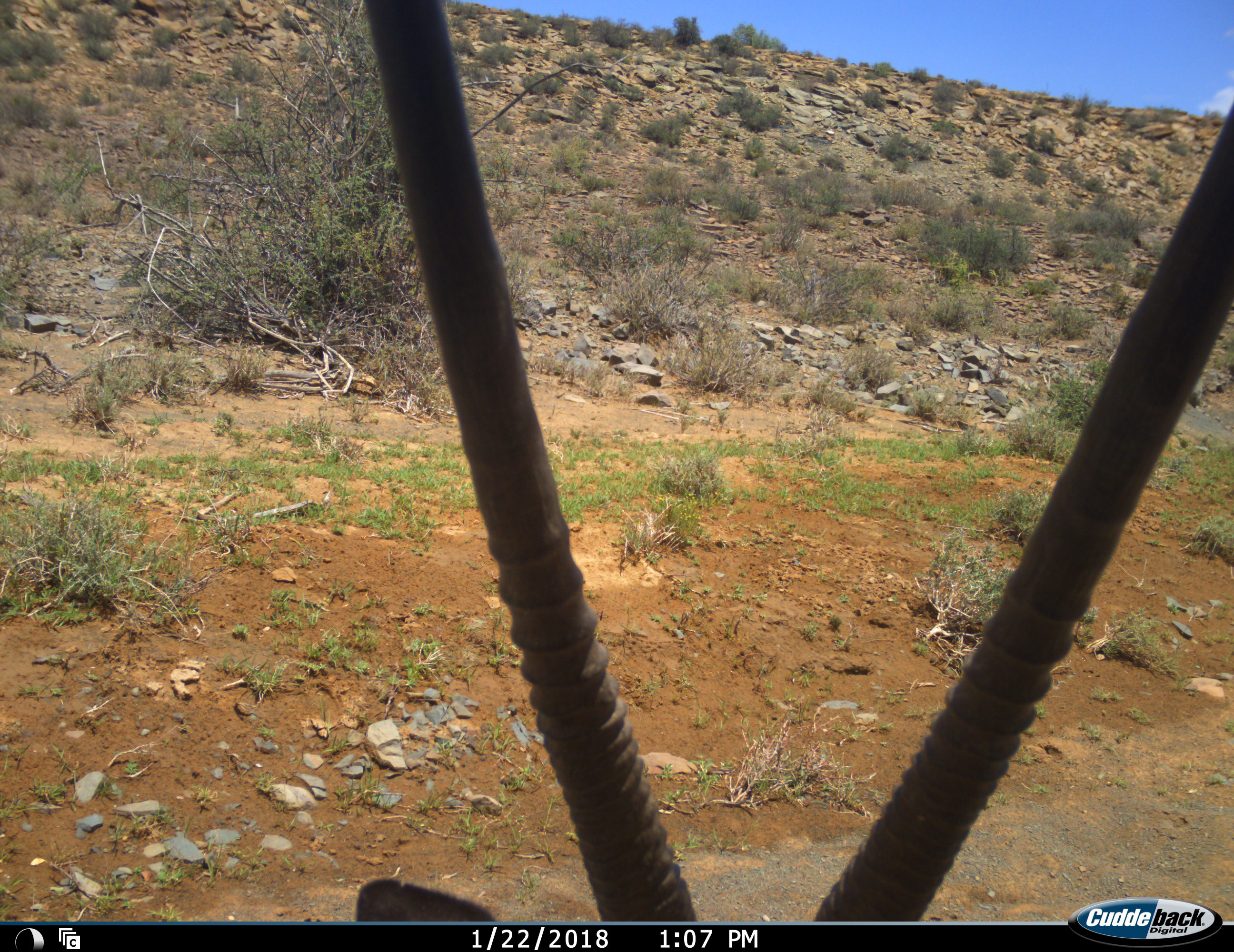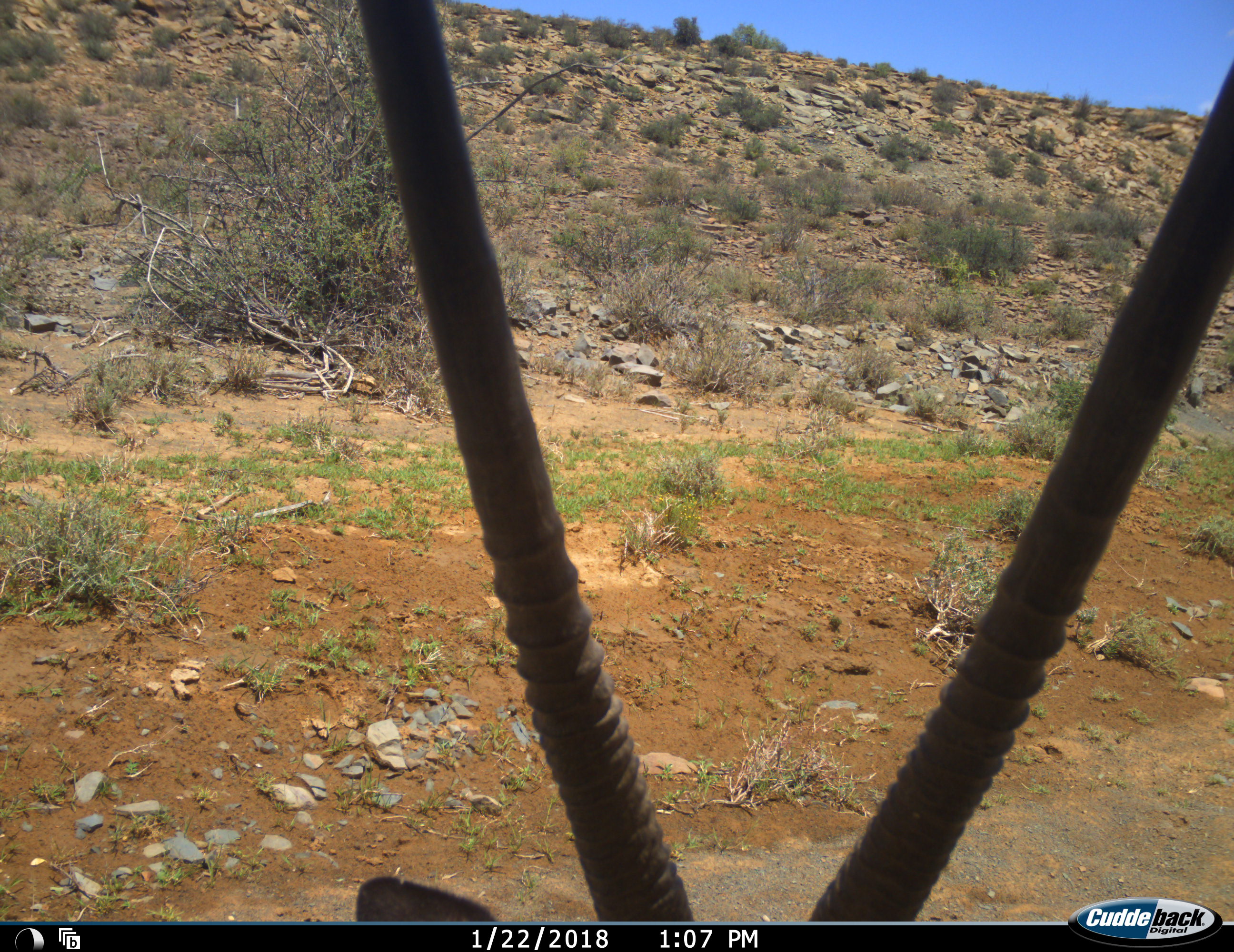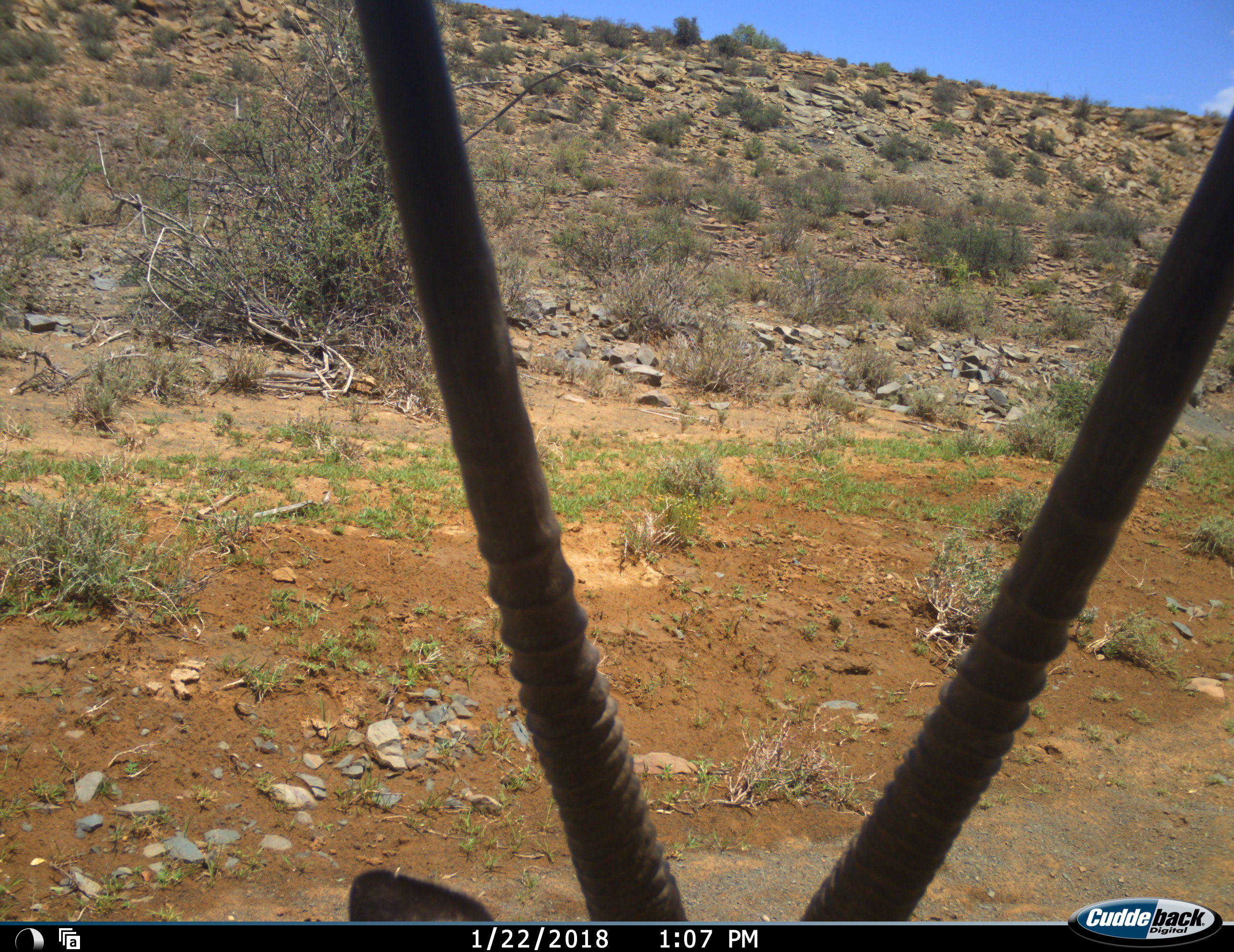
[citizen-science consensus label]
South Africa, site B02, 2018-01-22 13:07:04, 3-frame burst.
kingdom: Animalia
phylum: Chordata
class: Mammalia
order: Artiodactyla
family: Bovidae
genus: Oryx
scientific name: Oryx gazella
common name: gemsbok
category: gemsbokoryx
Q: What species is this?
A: Gemsbokoryx (gemsbok) (Oryx gazella).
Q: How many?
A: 1.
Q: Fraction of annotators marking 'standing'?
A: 50%.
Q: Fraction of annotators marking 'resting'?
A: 30%.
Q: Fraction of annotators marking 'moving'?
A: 20%.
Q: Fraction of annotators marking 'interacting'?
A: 0%.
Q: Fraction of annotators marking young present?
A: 0%.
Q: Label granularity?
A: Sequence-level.